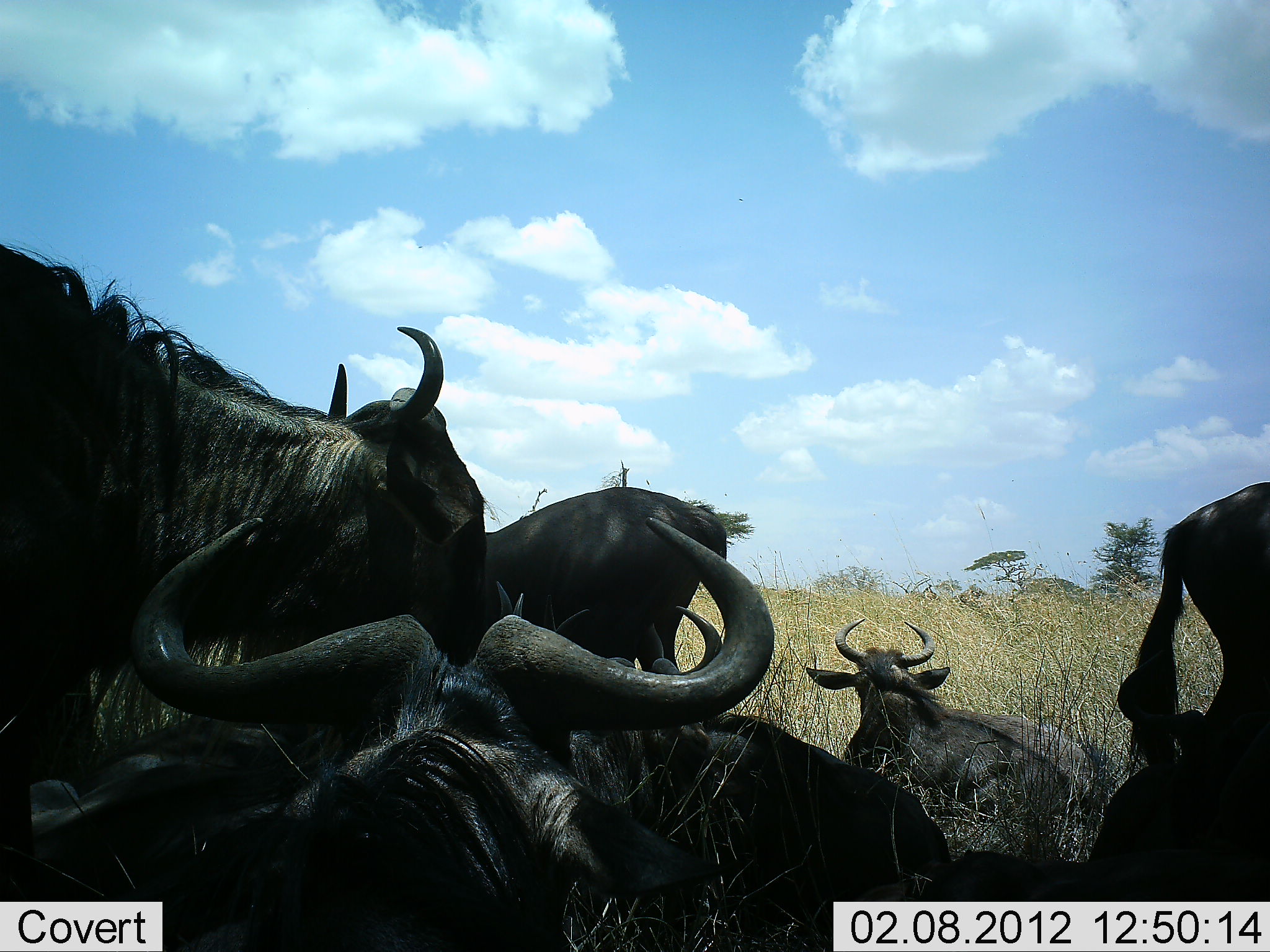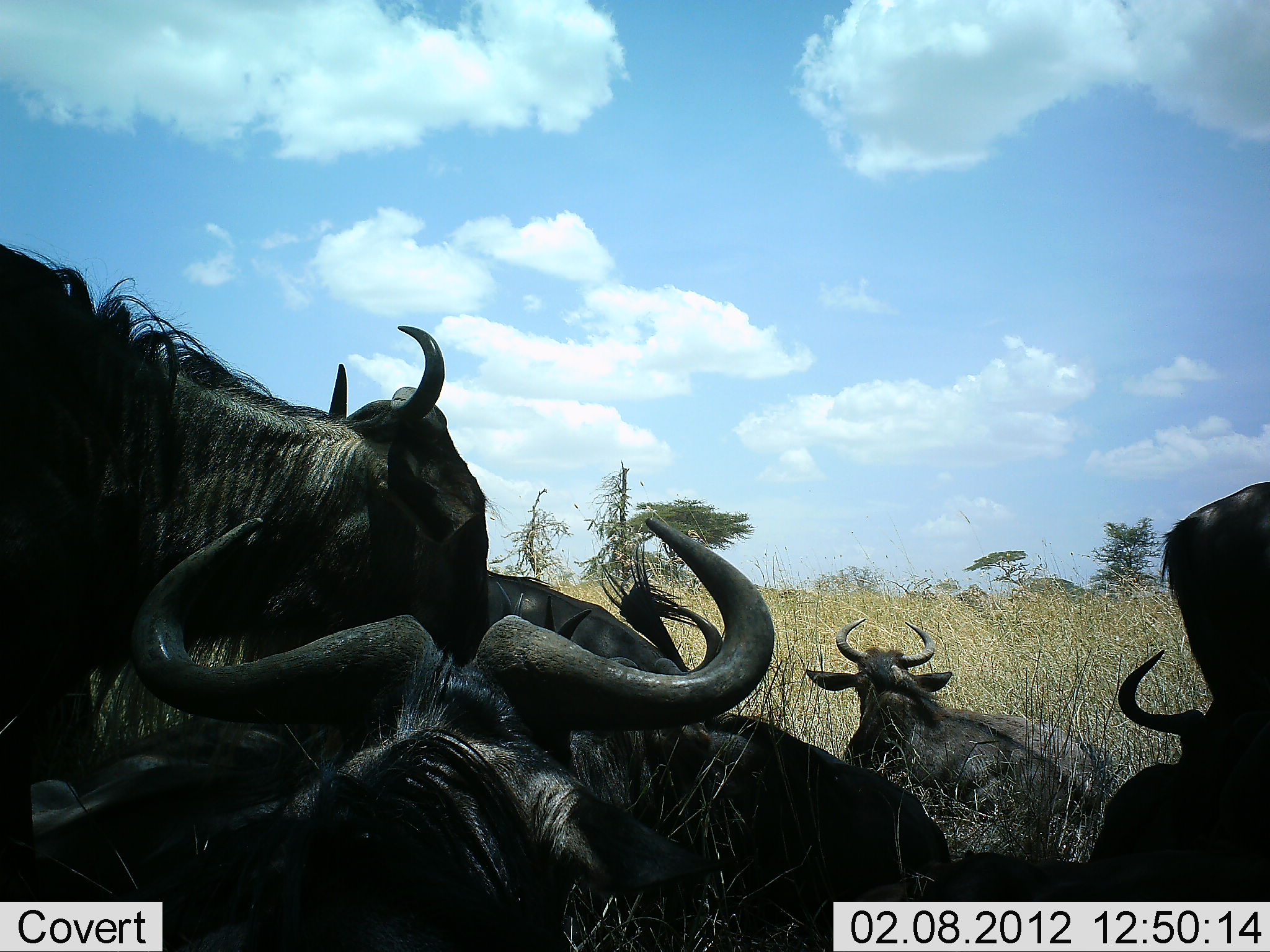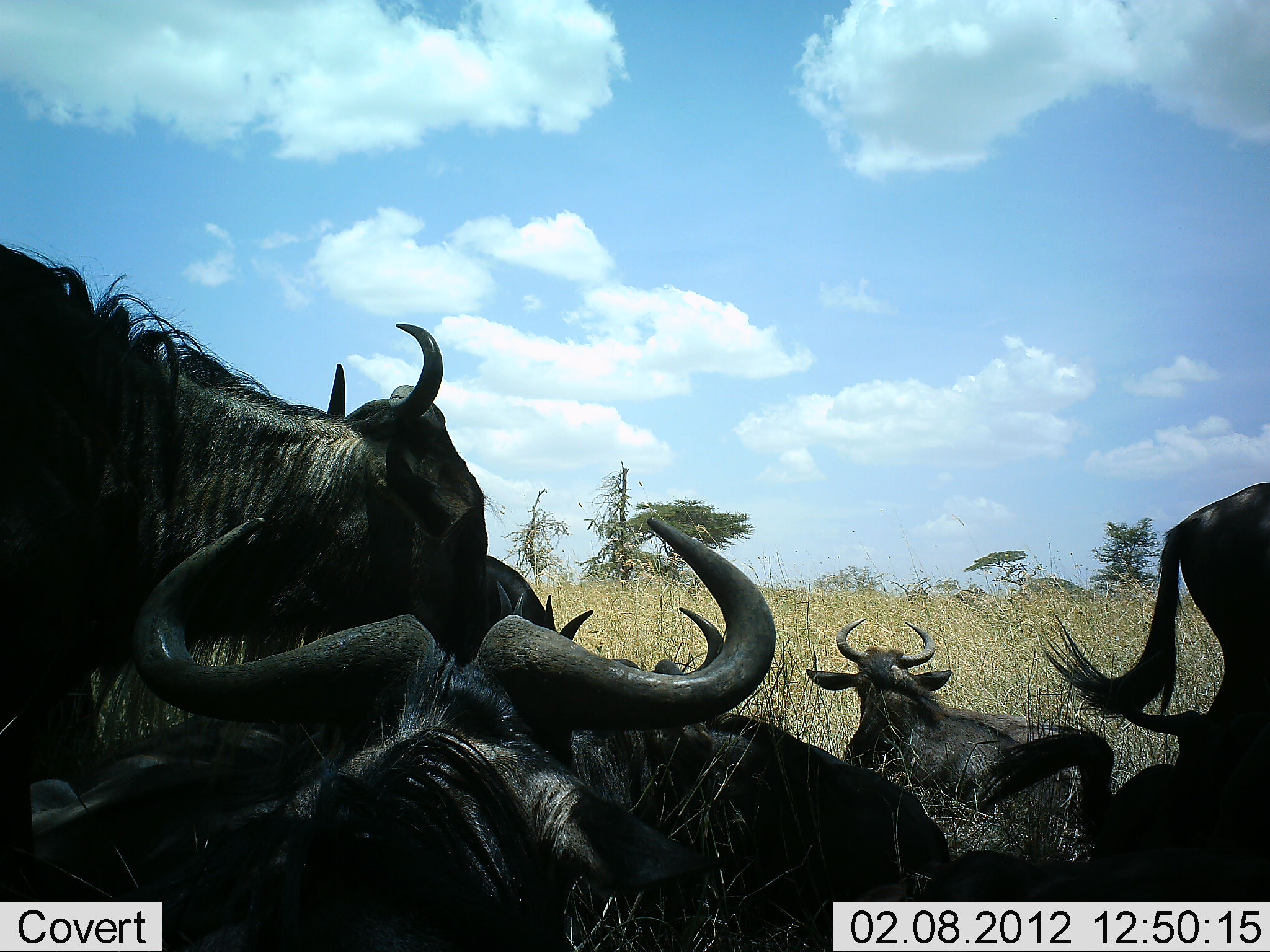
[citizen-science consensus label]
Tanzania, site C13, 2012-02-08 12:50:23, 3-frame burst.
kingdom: Animalia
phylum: Chordata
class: Mammalia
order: Artiodactyla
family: Bovidae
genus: Connochaetes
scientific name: Connochaetes taurinus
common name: blue wildebeest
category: wildebeest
Wildebeest (blue wildebeest) (Connochaetes taurinus), count 6. Behavior (volunteer vote fractions): standing 73%, resting 97%, moving 9%, interacting 9%. Young present (vote fraction): 0%. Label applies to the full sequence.